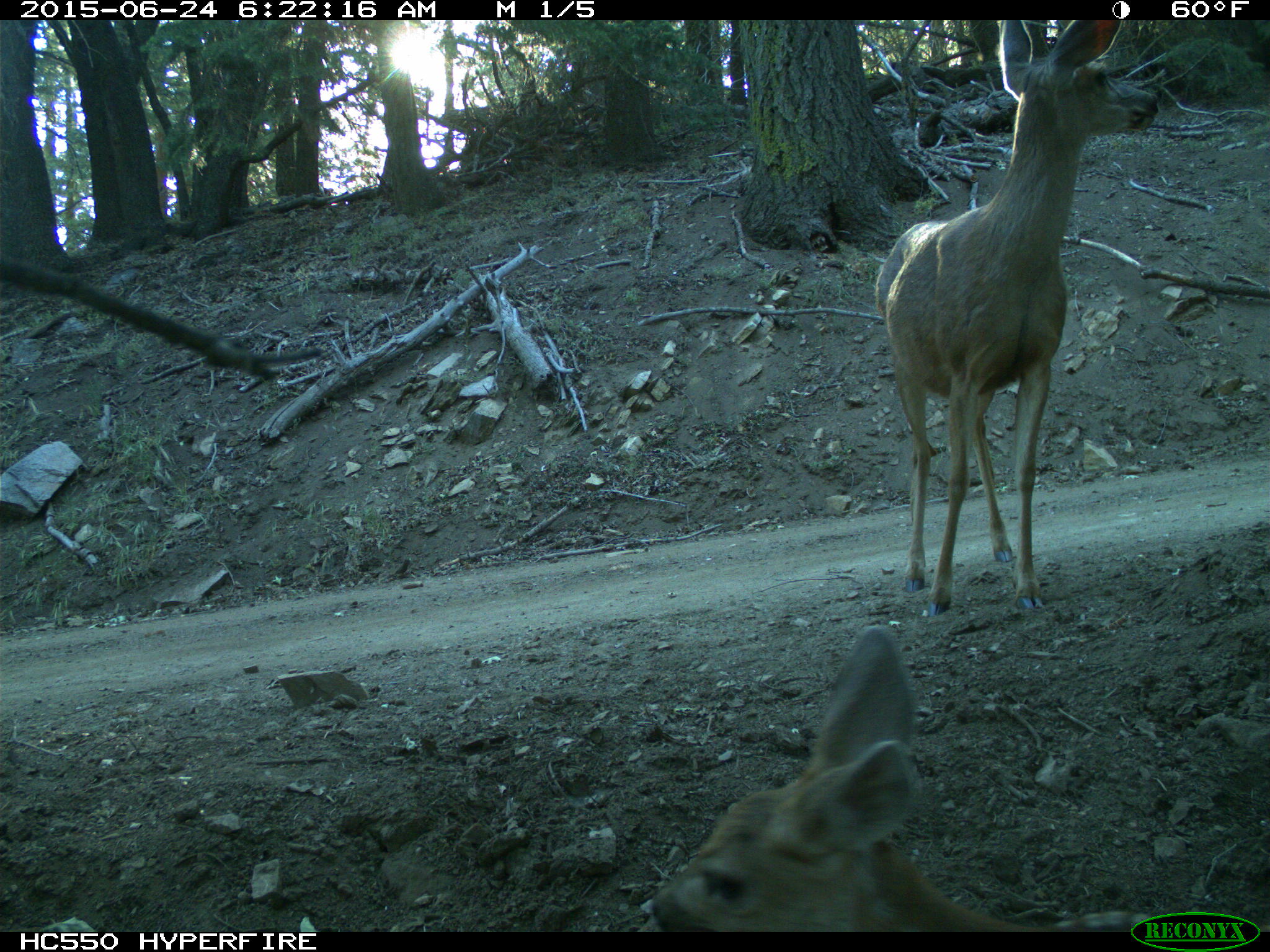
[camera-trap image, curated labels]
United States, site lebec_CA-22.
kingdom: Animalia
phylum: Chordata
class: Mammalia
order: Artiodactyla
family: Cervidae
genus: Odocoileus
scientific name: Odocoileus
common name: deer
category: unidentified deer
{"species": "unidentified deer (deer) (Odocoileus)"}